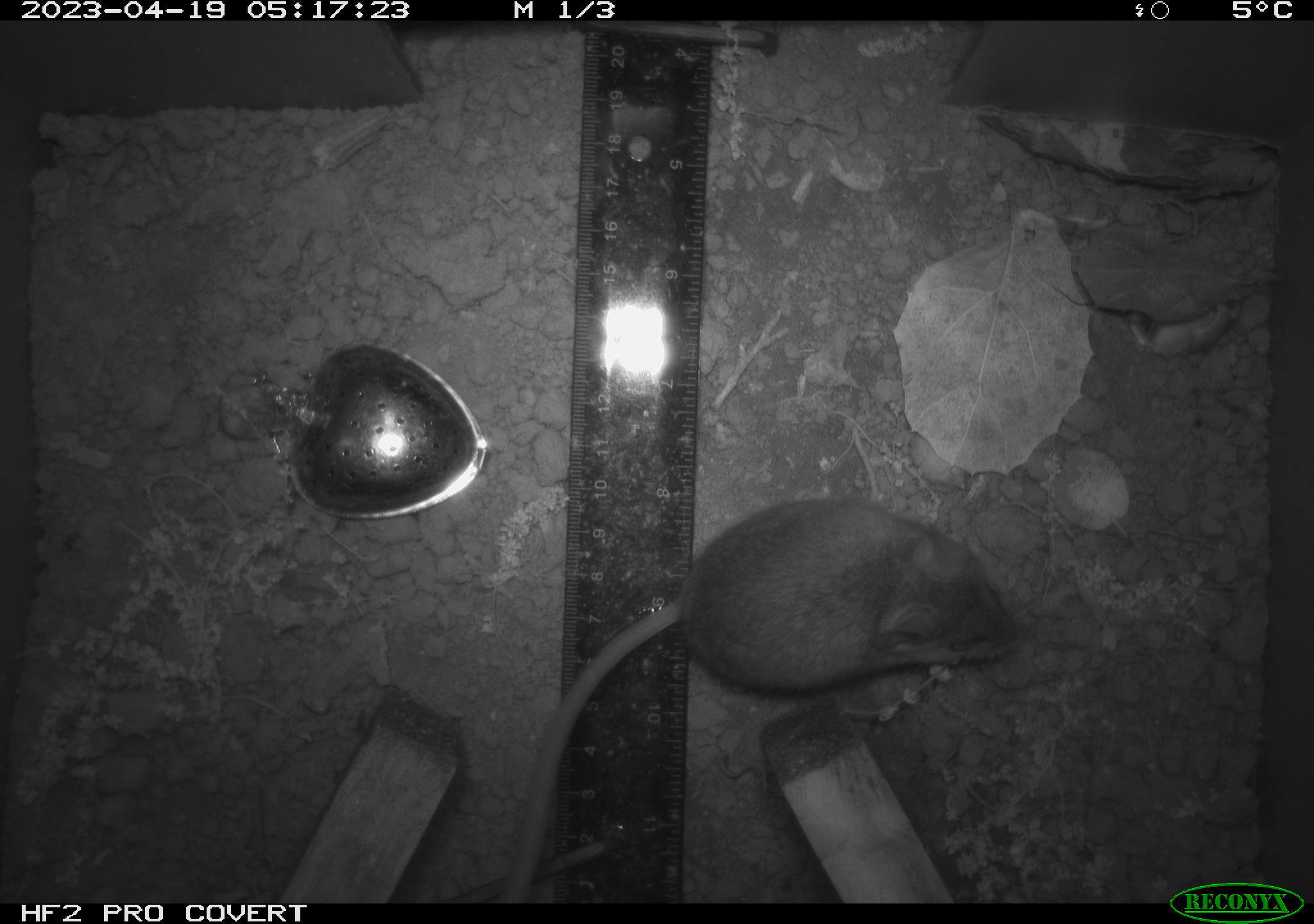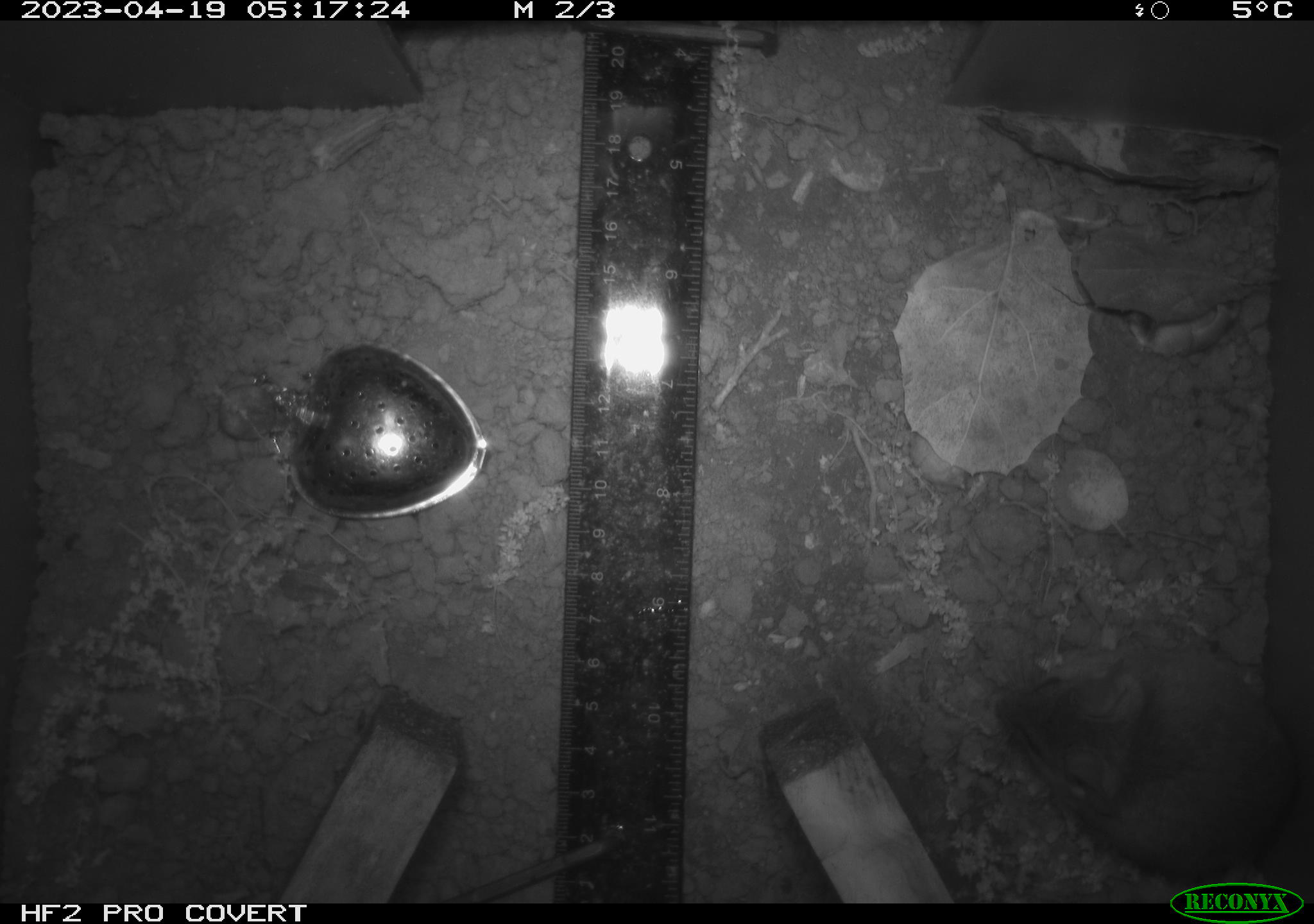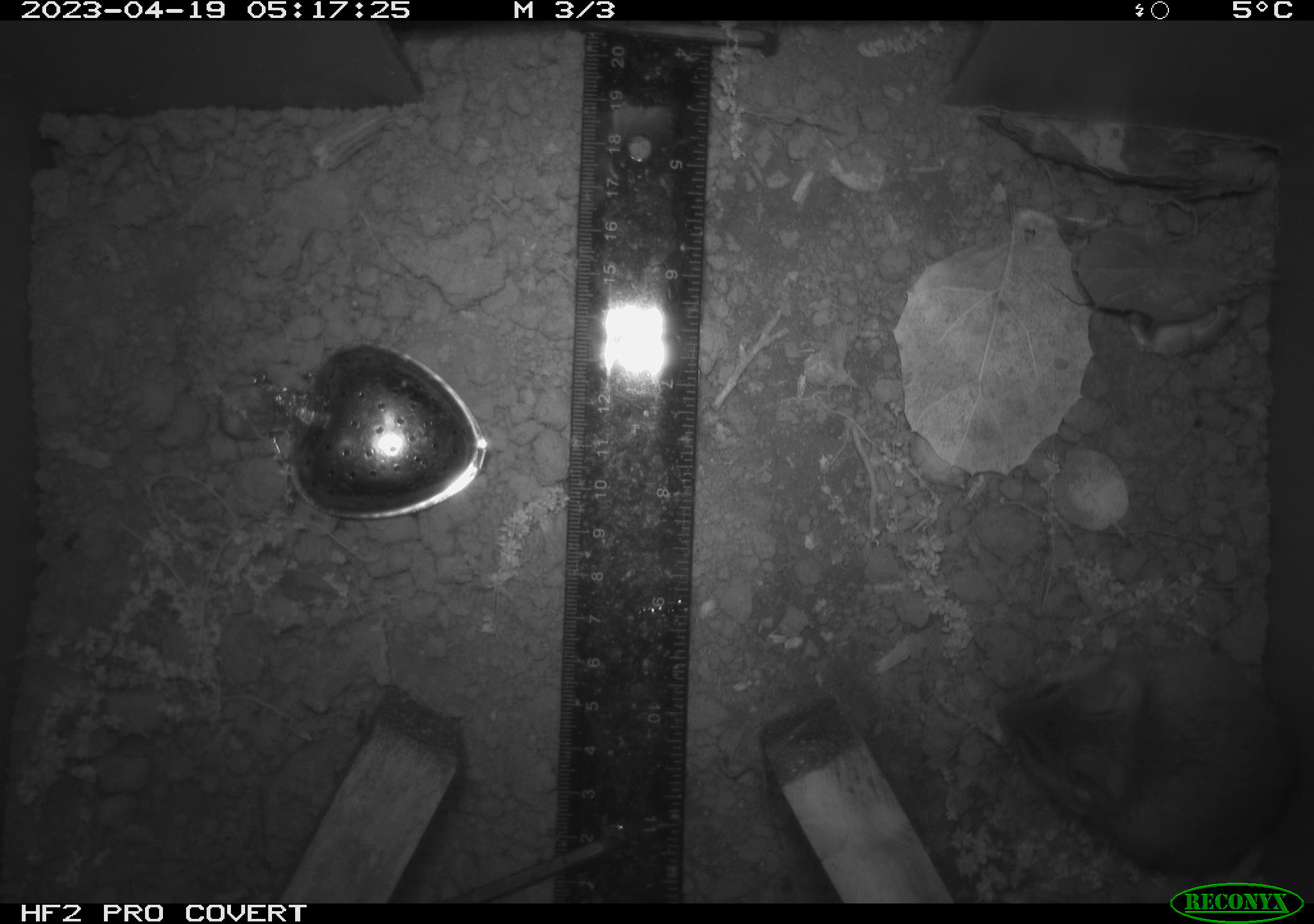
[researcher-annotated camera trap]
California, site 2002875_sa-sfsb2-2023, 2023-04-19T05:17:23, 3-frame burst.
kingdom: Animalia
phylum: Chordata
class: Mammalia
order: Rodentia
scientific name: Rodentia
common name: mouse species